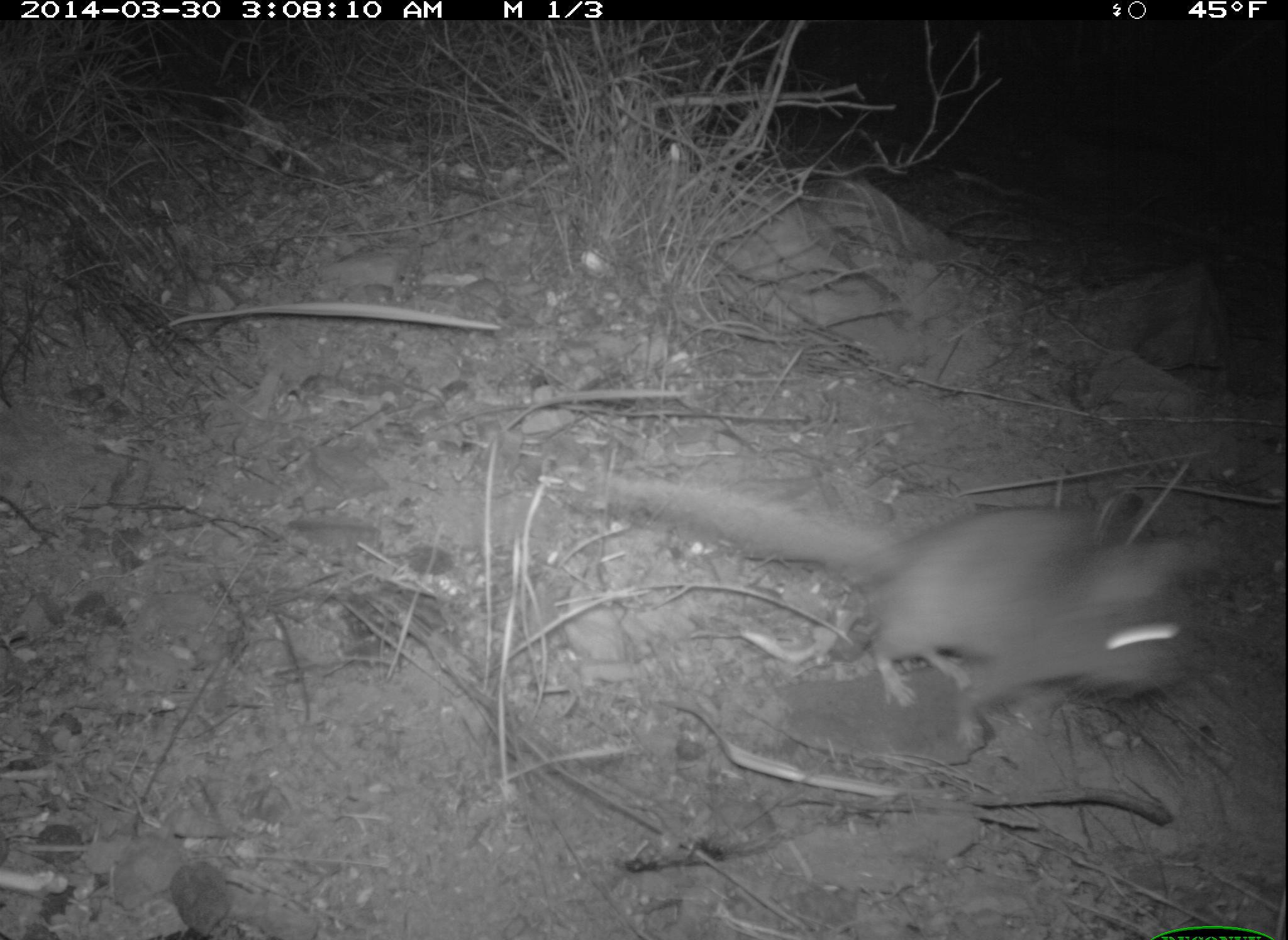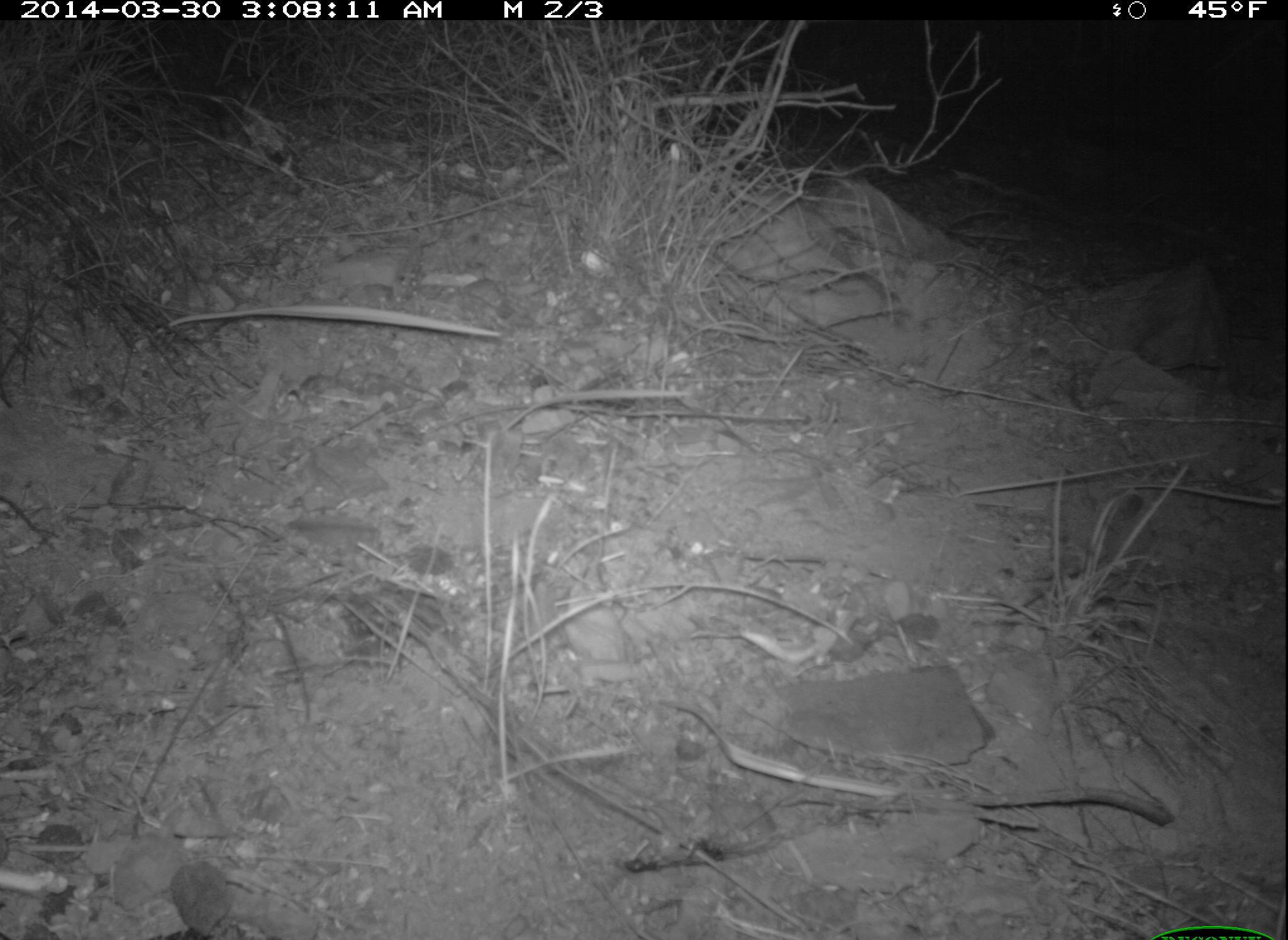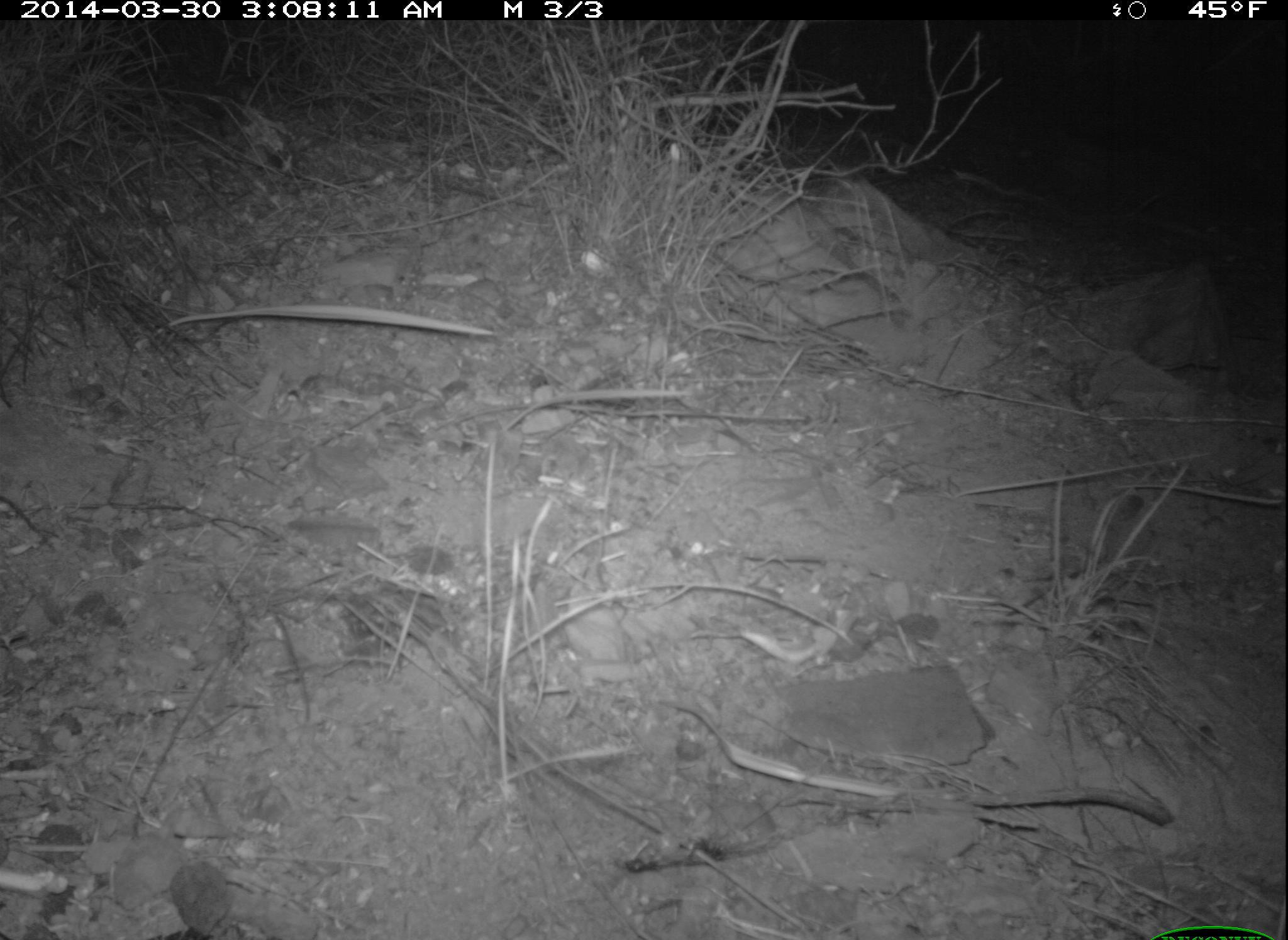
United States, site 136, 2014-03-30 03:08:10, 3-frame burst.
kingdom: Animalia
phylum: Chordata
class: Mammalia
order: Rodentia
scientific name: Rodentia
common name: rodent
Rodent (Rodentia).